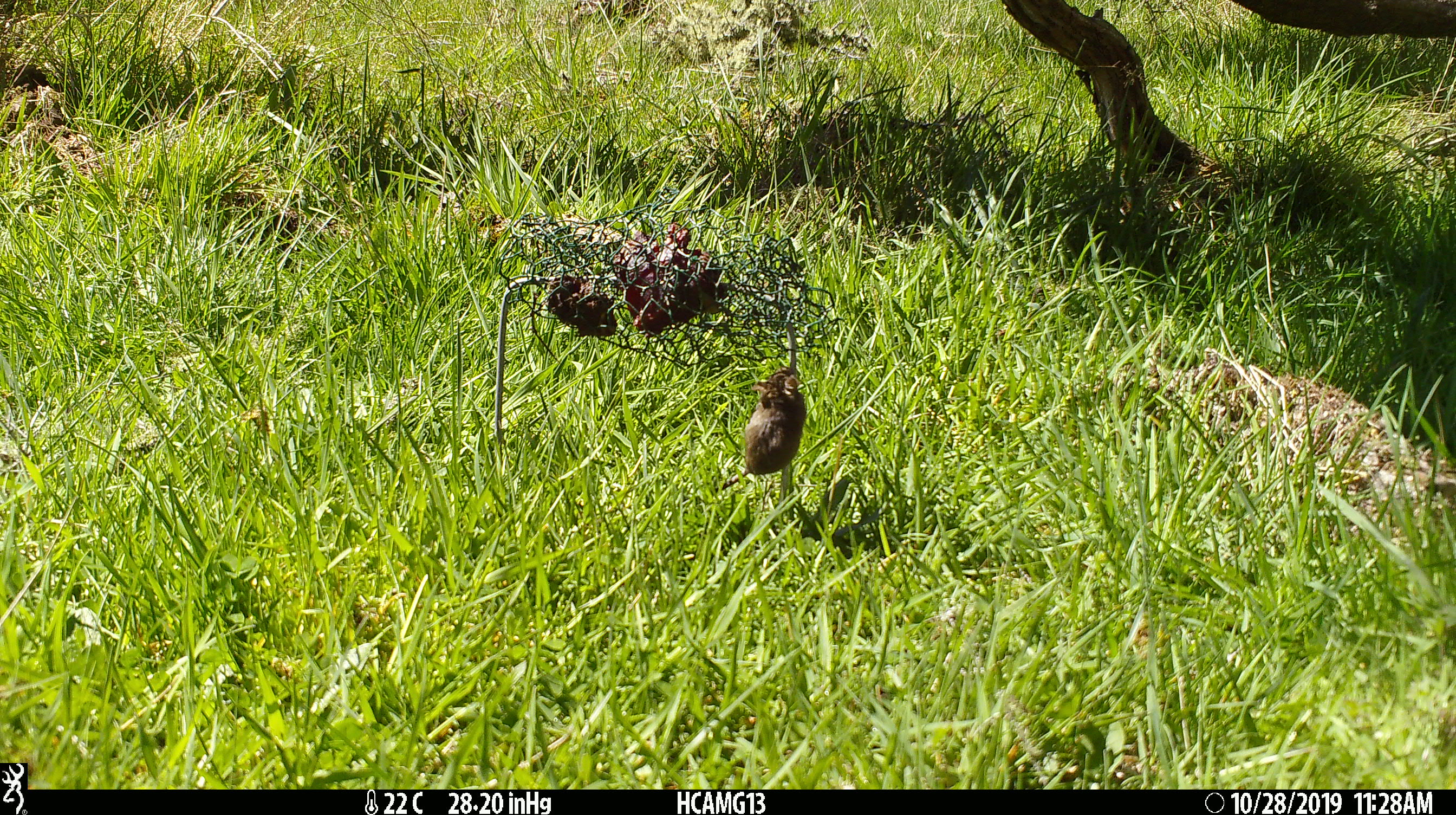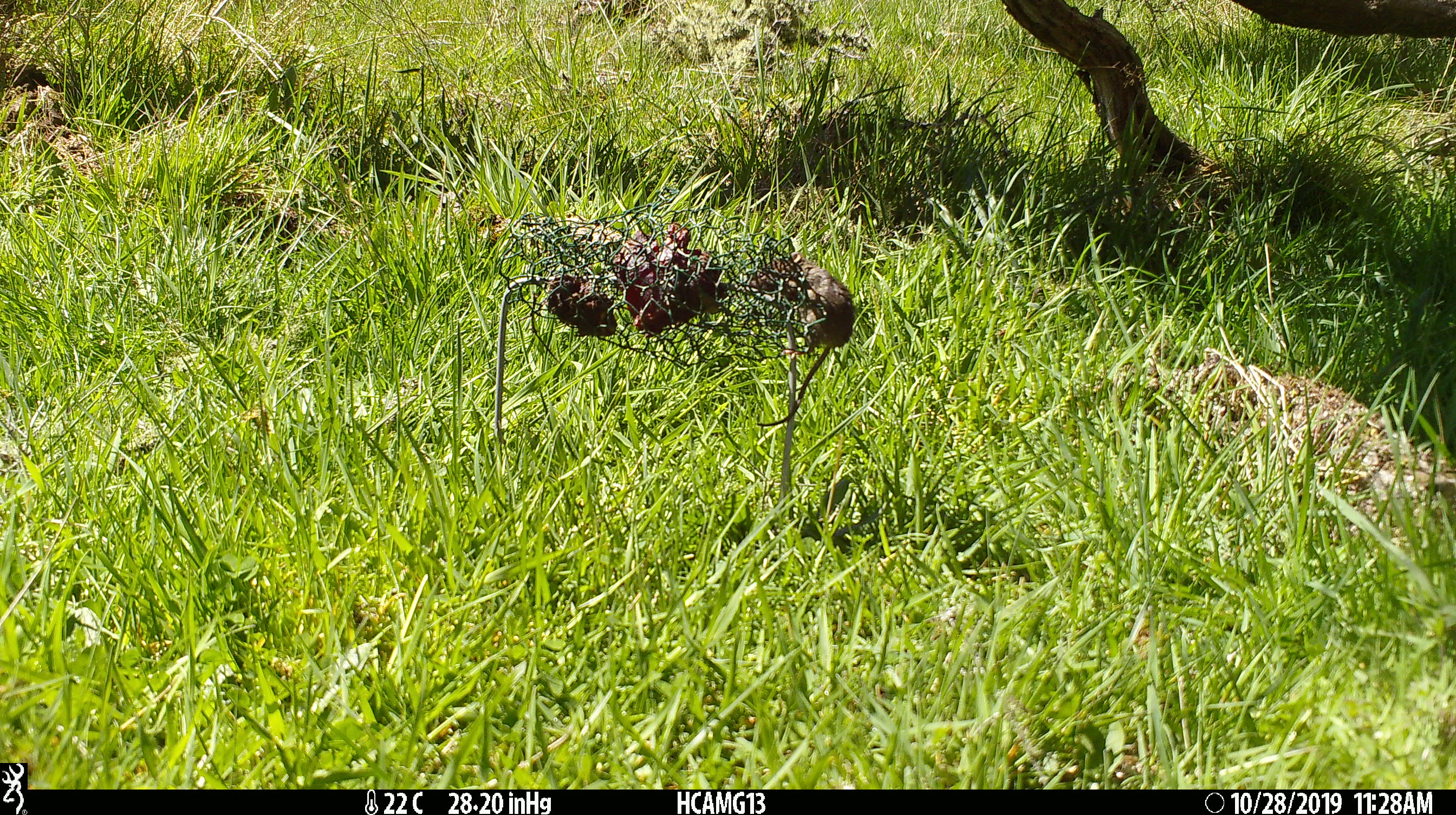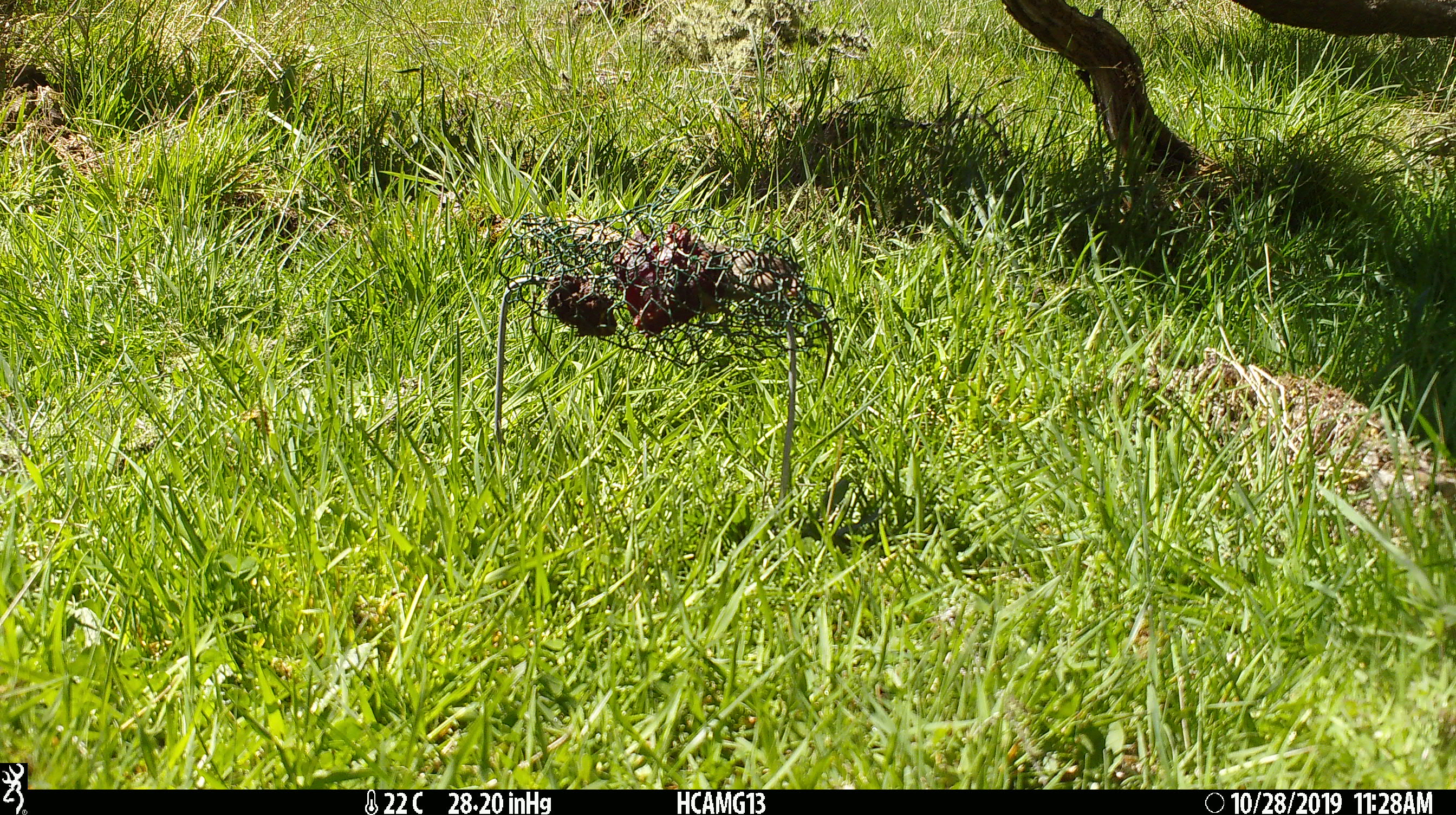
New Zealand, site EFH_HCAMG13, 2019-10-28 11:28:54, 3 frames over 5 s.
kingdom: Animalia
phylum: Chordata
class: Mammalia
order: Rodentia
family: Muridae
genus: Mus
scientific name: Mus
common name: mouse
Mouse (Mus).